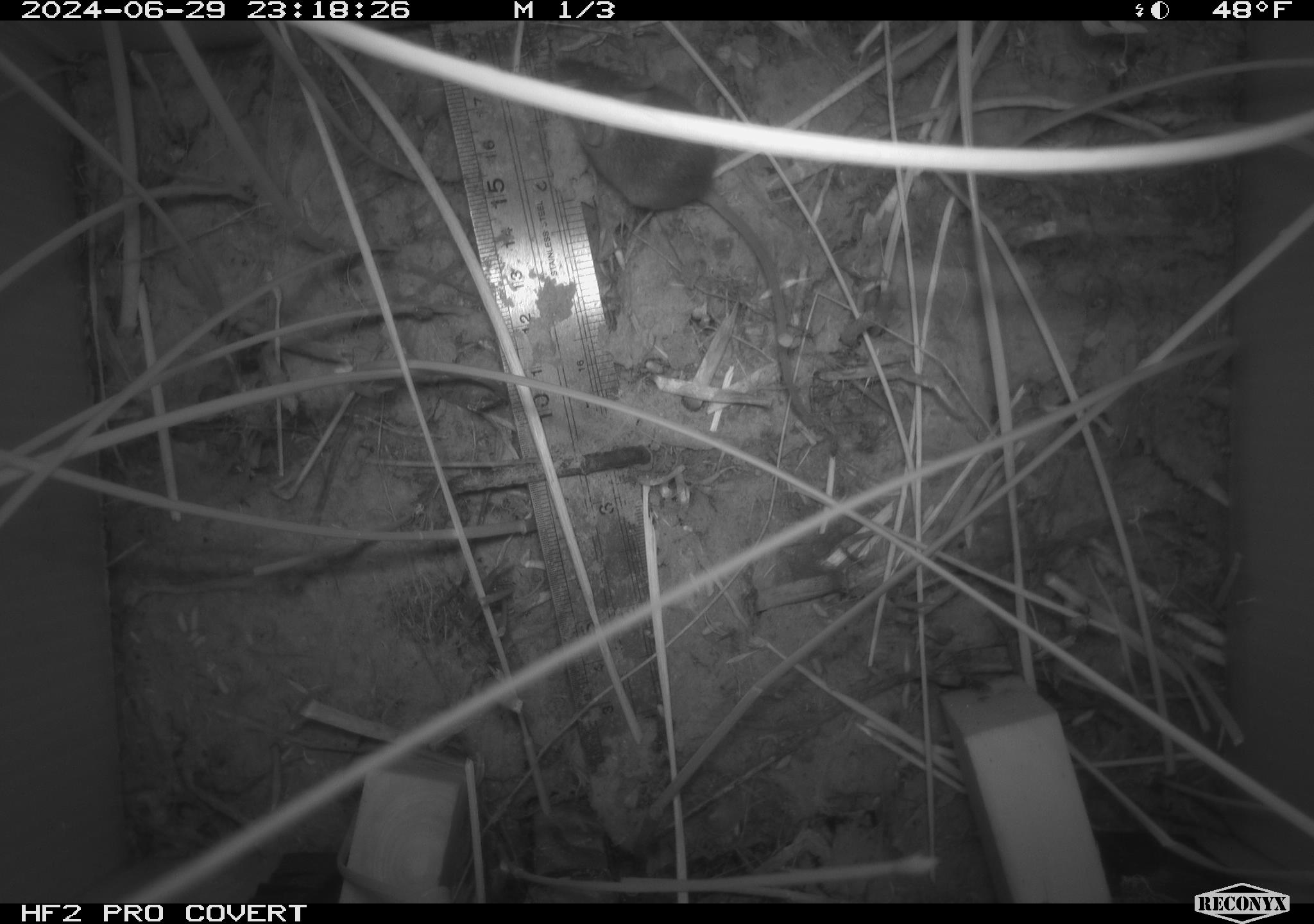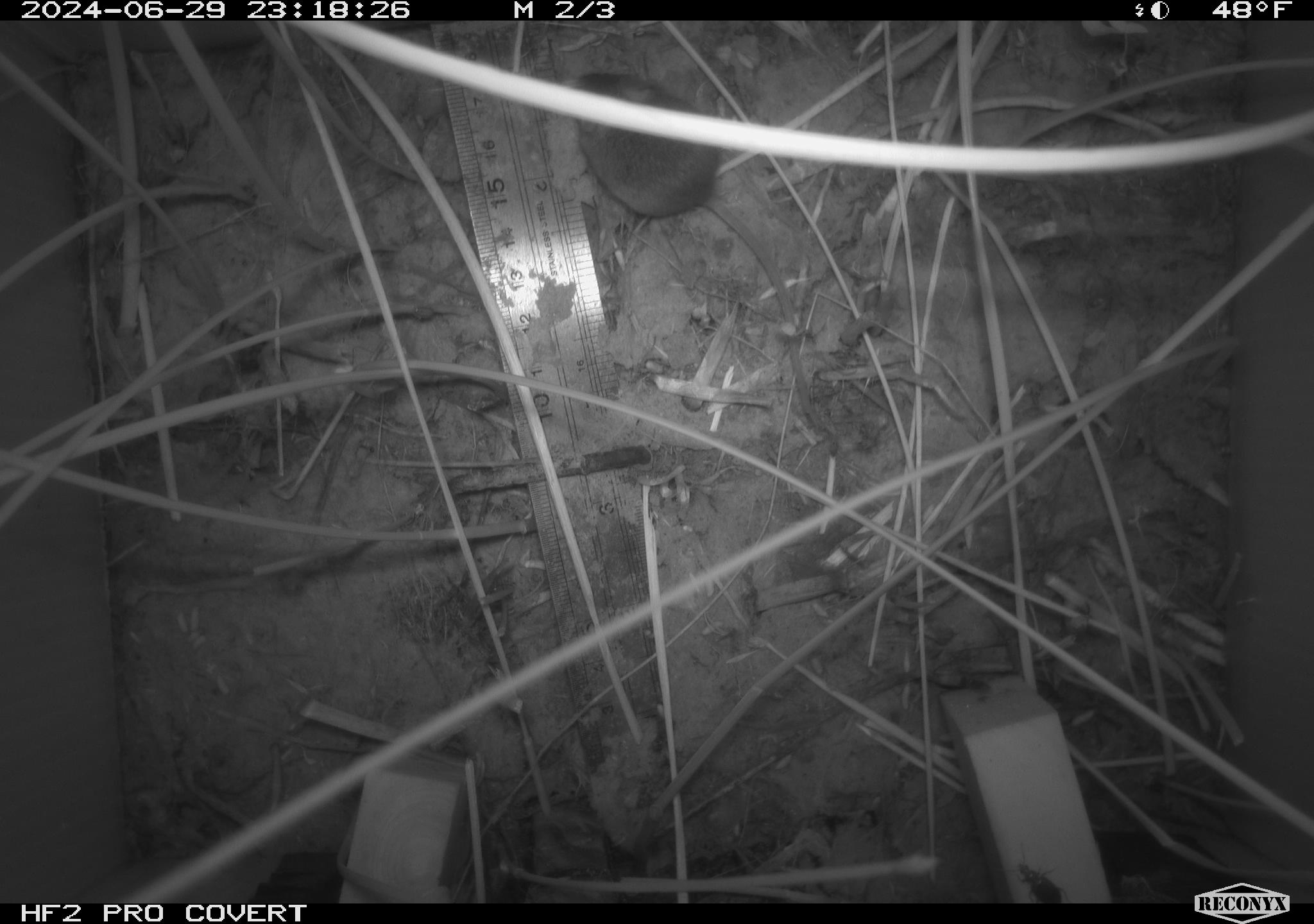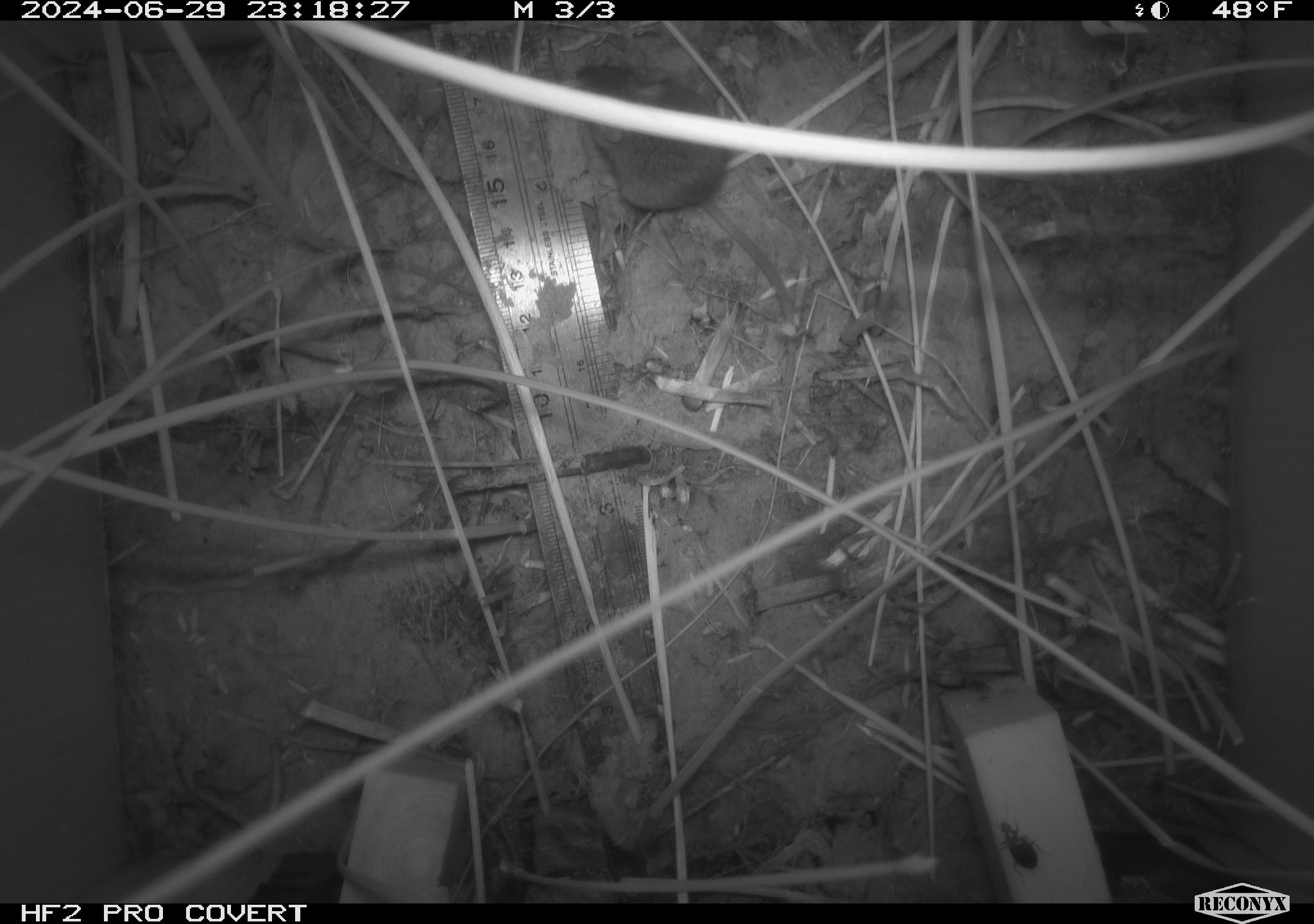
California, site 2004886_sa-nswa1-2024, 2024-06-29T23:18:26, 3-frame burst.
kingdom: Animalia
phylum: Chordata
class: Mammalia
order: Rodentia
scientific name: Rodentia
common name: rodent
Rodent (Rodentia).